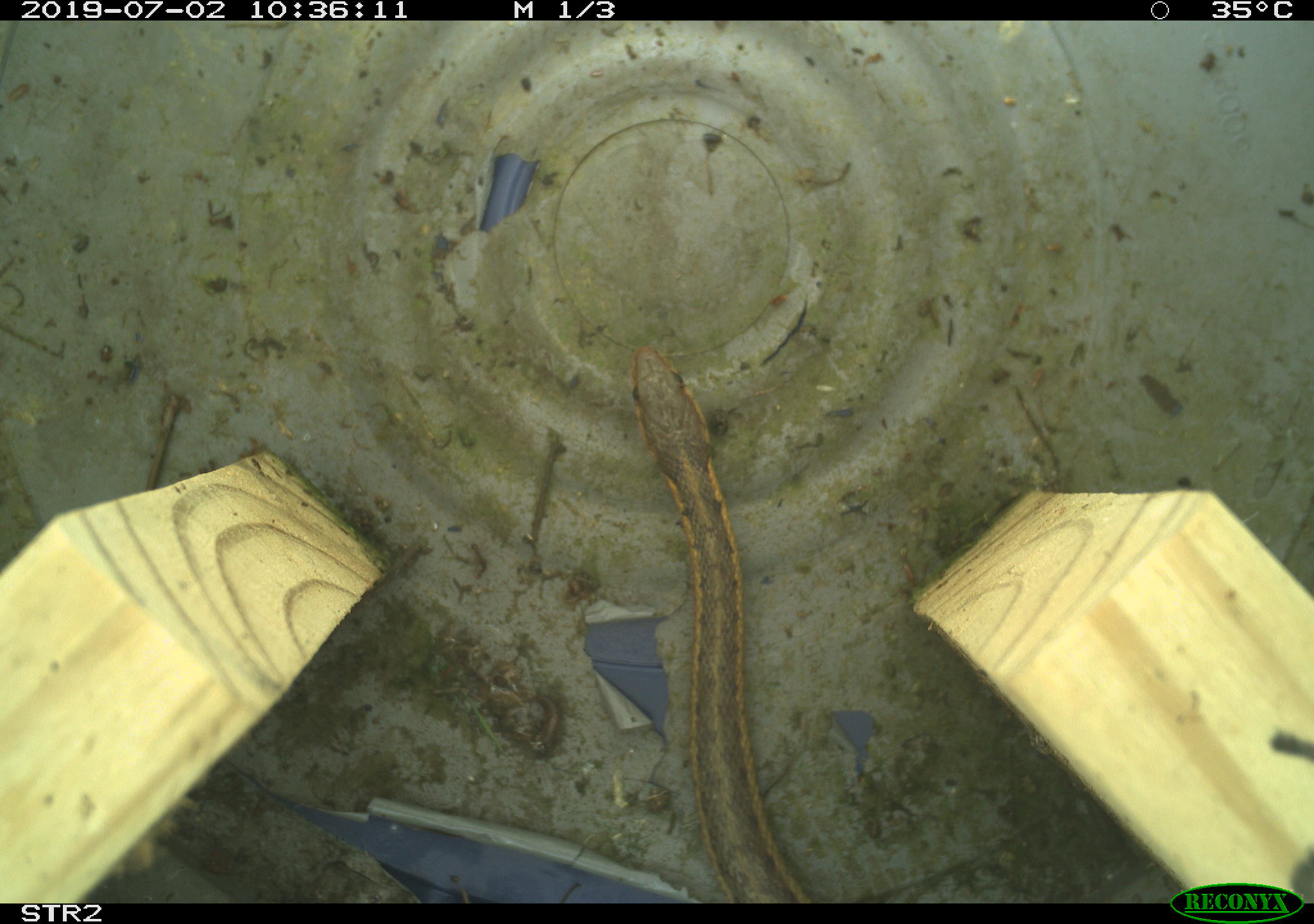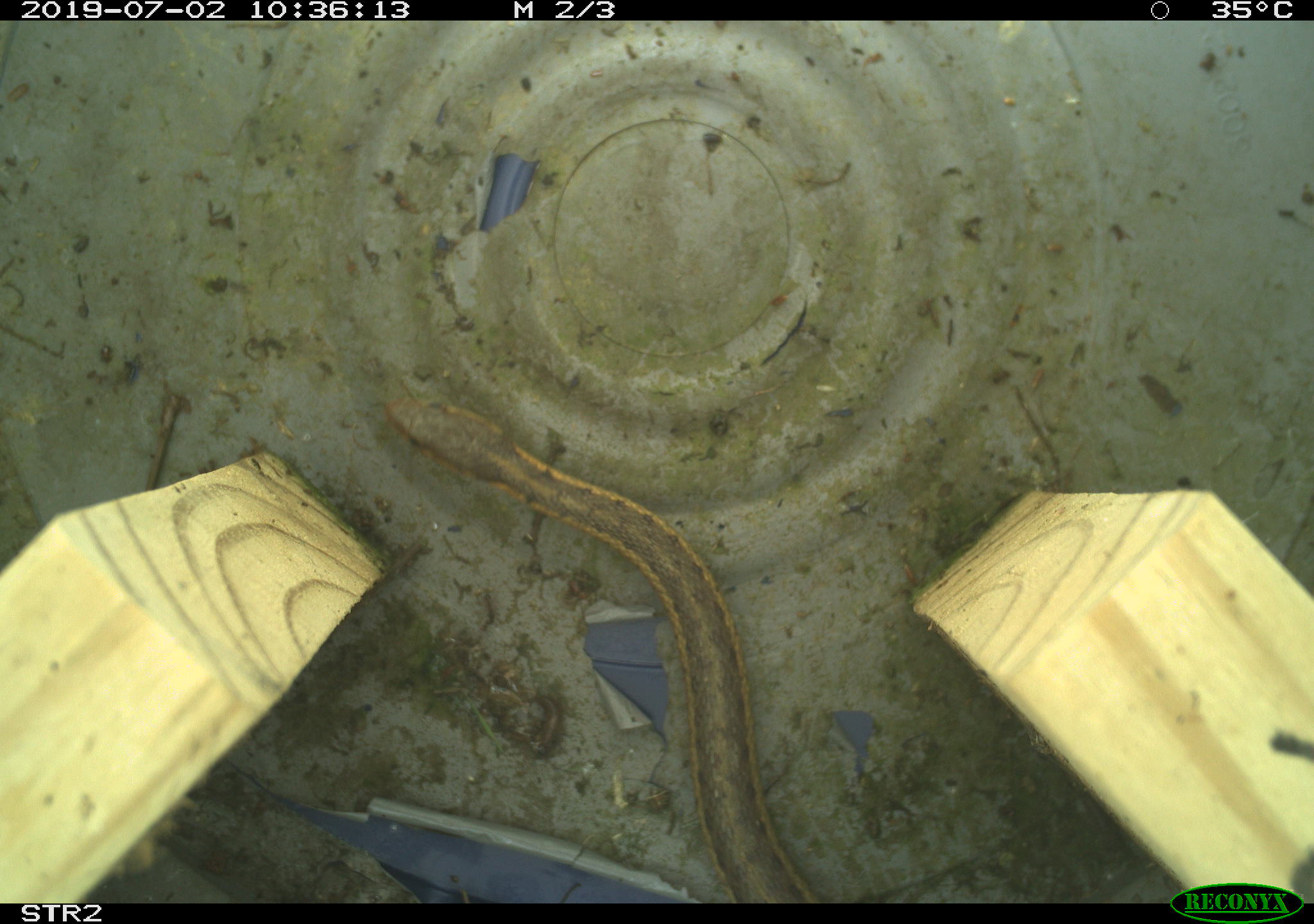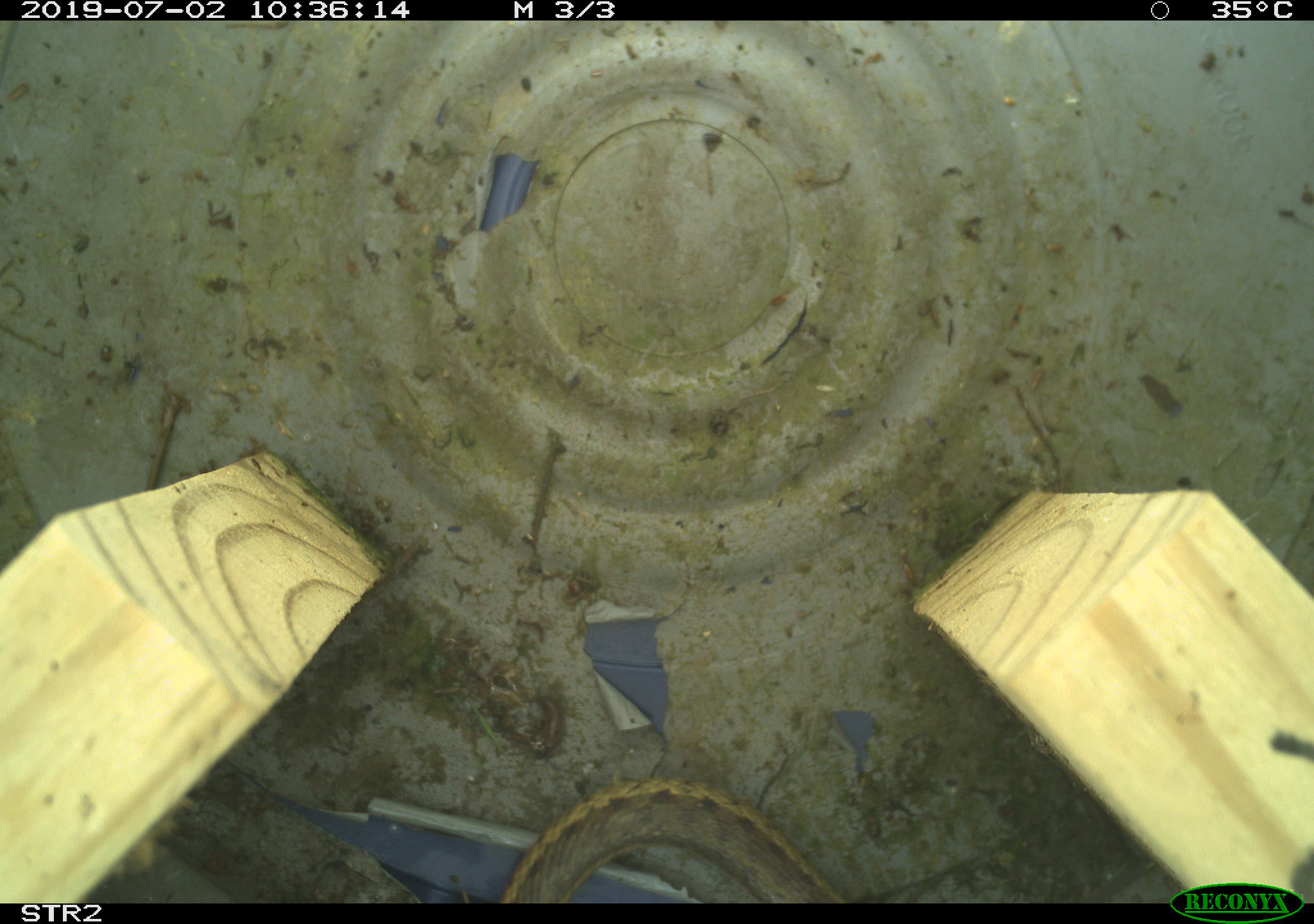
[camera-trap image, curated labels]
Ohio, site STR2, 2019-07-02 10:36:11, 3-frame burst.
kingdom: Animalia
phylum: Chordata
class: Reptilia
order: Squamata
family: Colubridae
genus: Thamnophis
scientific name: Thamnophis sirtalis sirtalis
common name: eastern gartersnake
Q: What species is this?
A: Eastern gartersnake (Thamnophis sirtalis sirtalis).